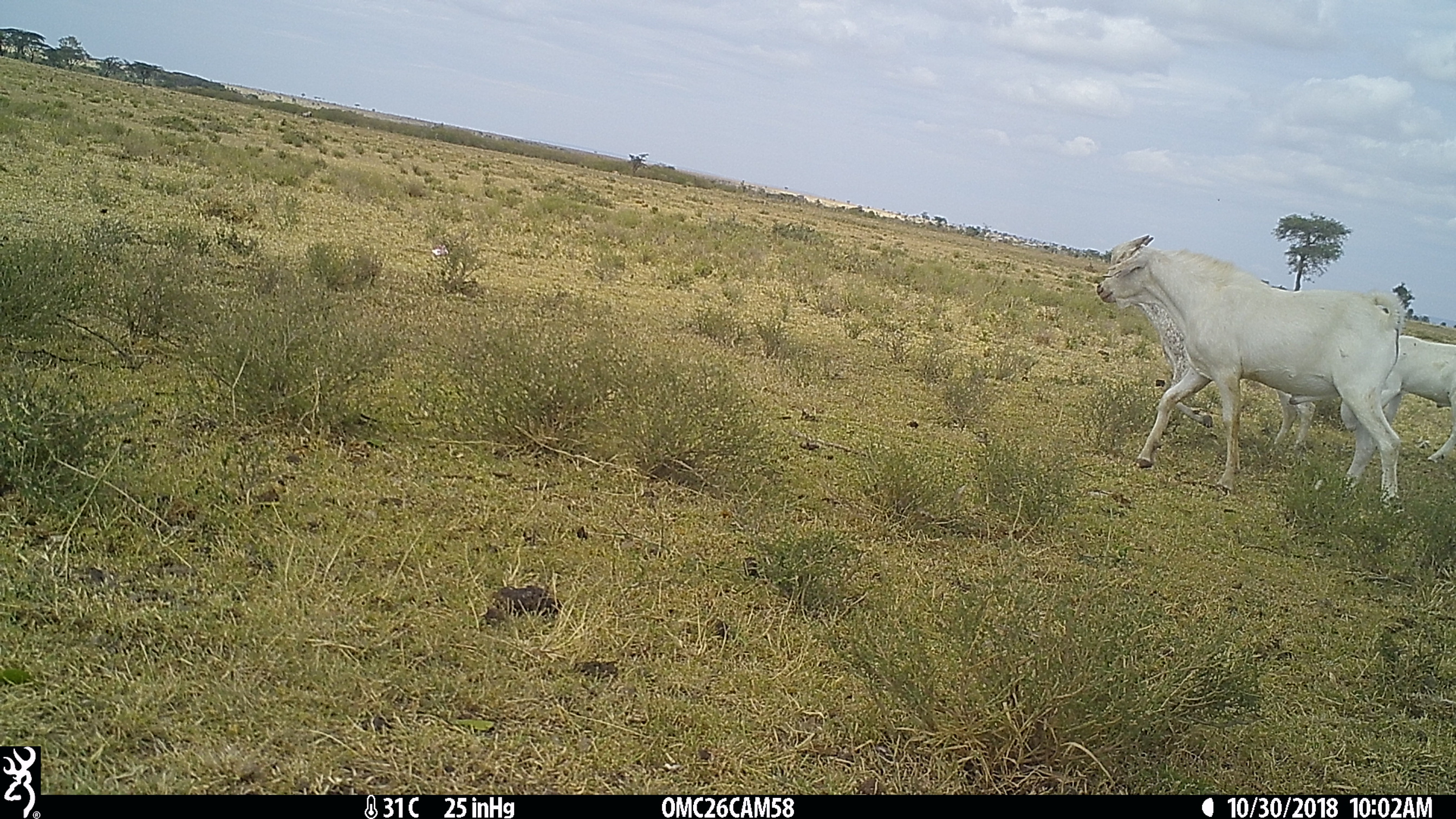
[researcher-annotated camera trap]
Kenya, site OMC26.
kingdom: Animalia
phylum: Chordata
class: Mammalia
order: Artiodactyla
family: Bovidae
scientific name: Bovidae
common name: sheep or goat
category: shoat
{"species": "shoat (sheep or goat) (Bovidae)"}